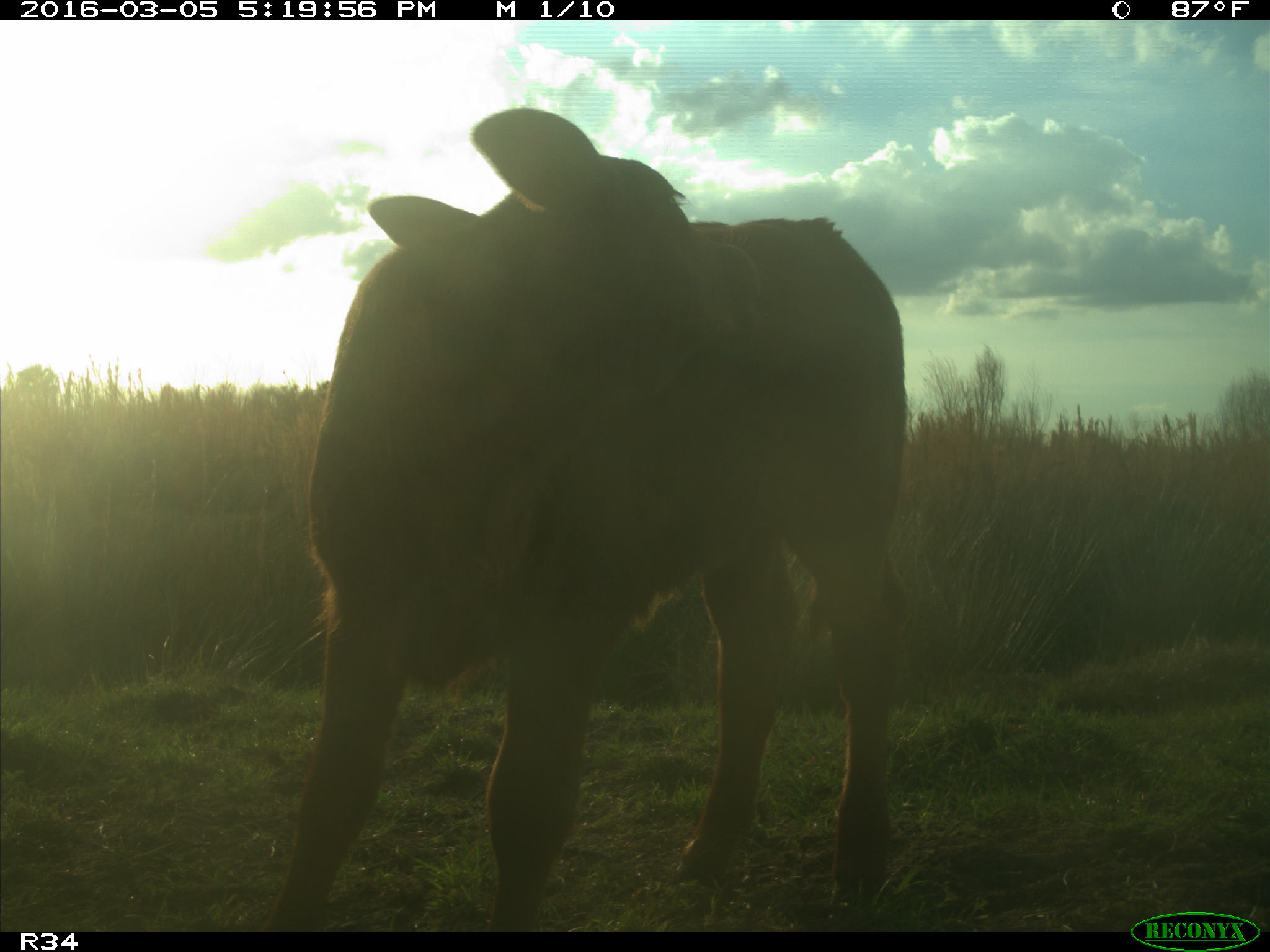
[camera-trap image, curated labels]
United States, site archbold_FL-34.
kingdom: Animalia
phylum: Chordata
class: Mammalia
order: Artiodactyla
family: Bovidae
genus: Bos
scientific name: Bos taurus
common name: domestic cow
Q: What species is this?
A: Bos taurus (domestic cow).